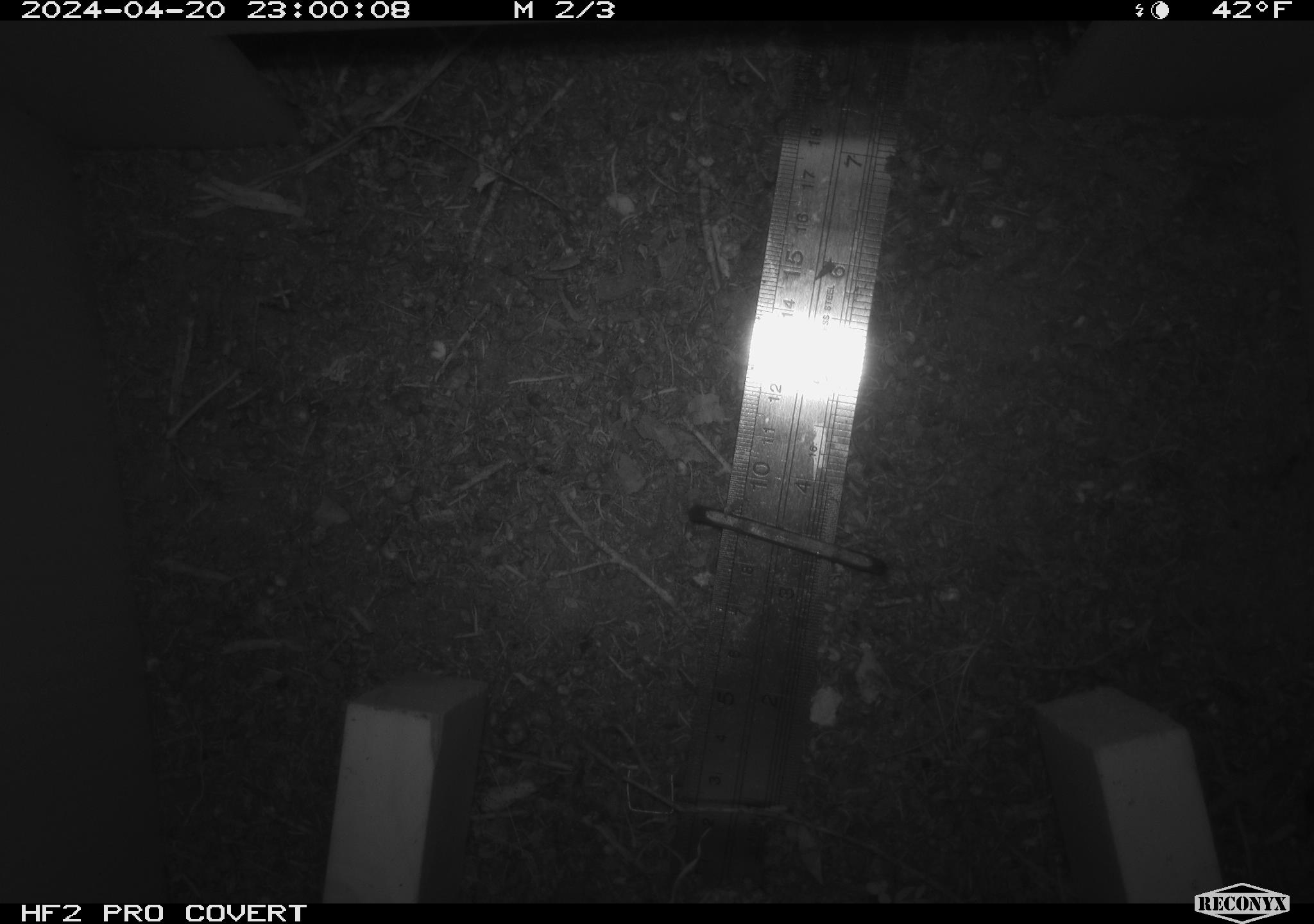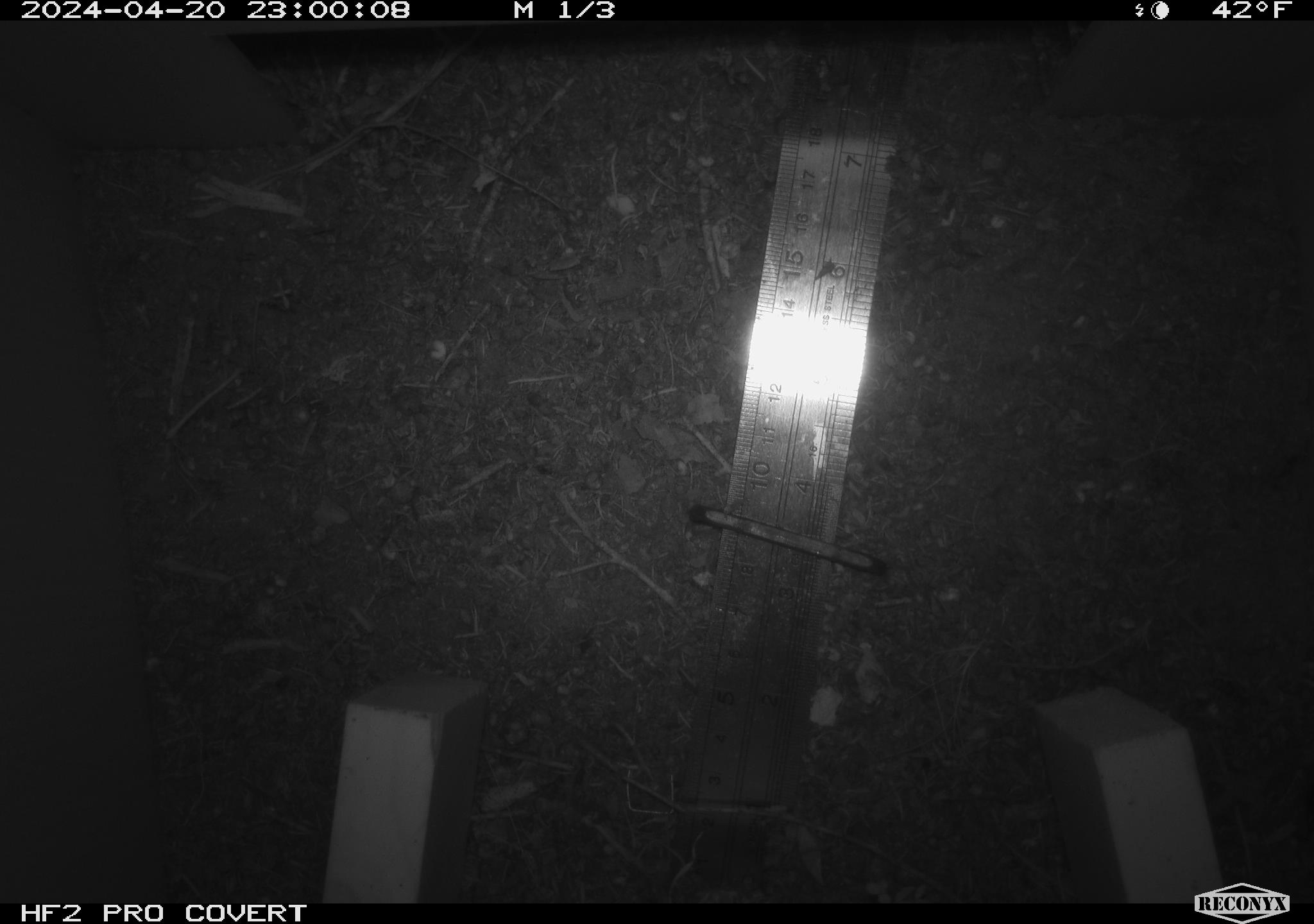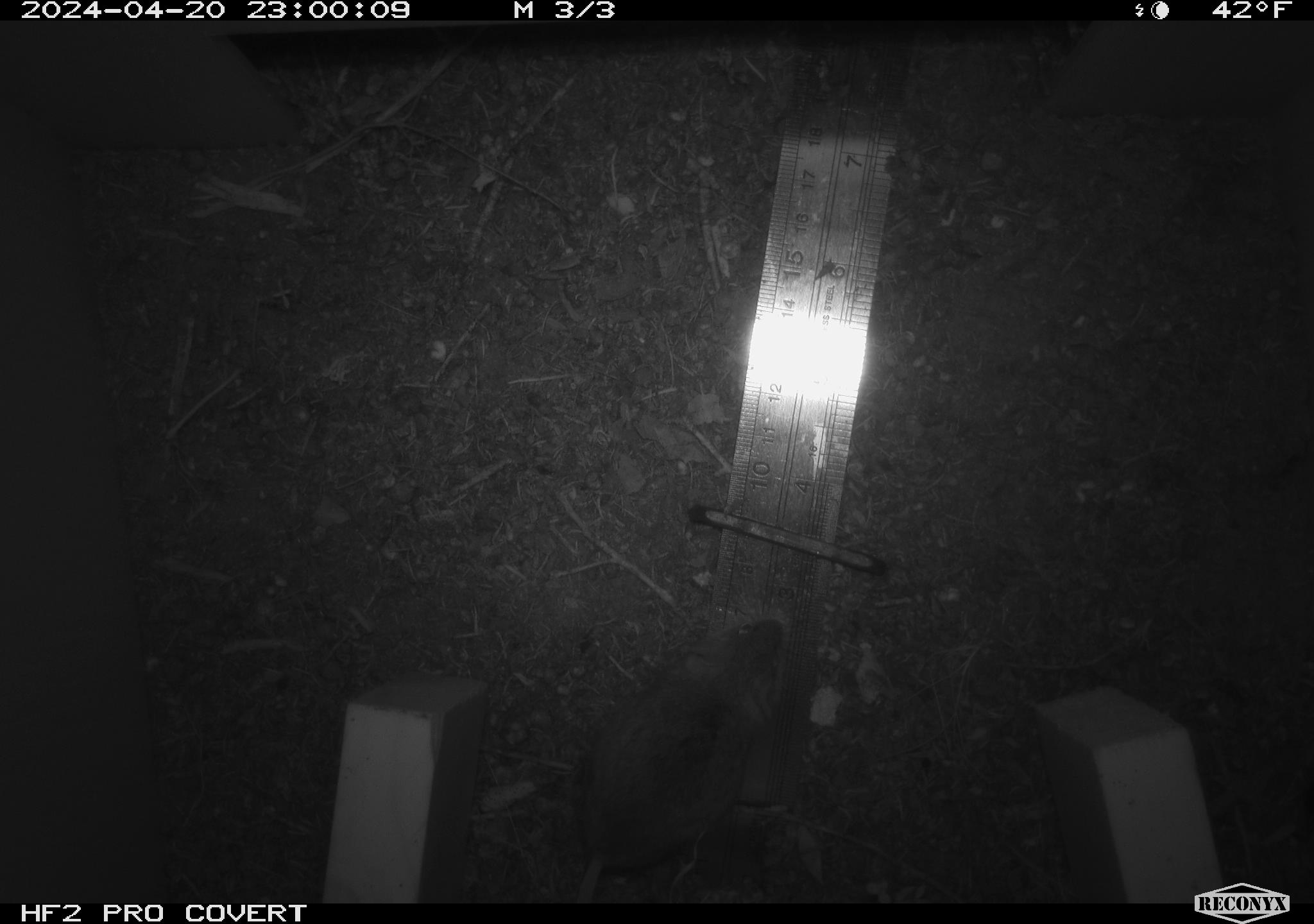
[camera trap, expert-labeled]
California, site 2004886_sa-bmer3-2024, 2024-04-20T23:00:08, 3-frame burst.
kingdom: Animalia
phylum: Chordata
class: Mammalia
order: Rodentia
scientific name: Rodentia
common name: mouse species